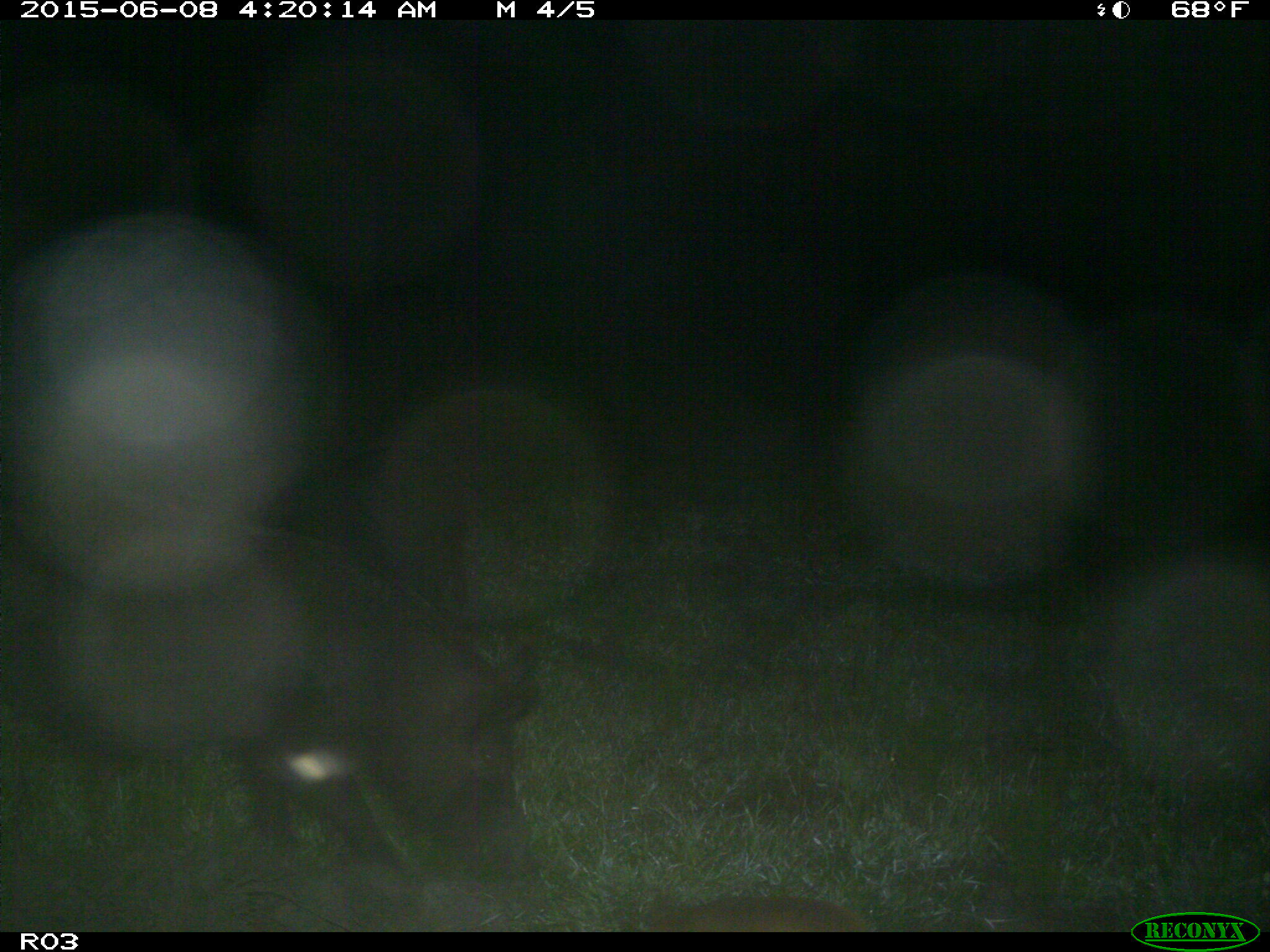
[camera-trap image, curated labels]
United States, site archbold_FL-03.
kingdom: Animalia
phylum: Chordata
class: Mammalia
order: Artiodactyla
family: Suidae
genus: Sus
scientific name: Sus scrofa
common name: wild boar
Sus scrofa (wild boar).